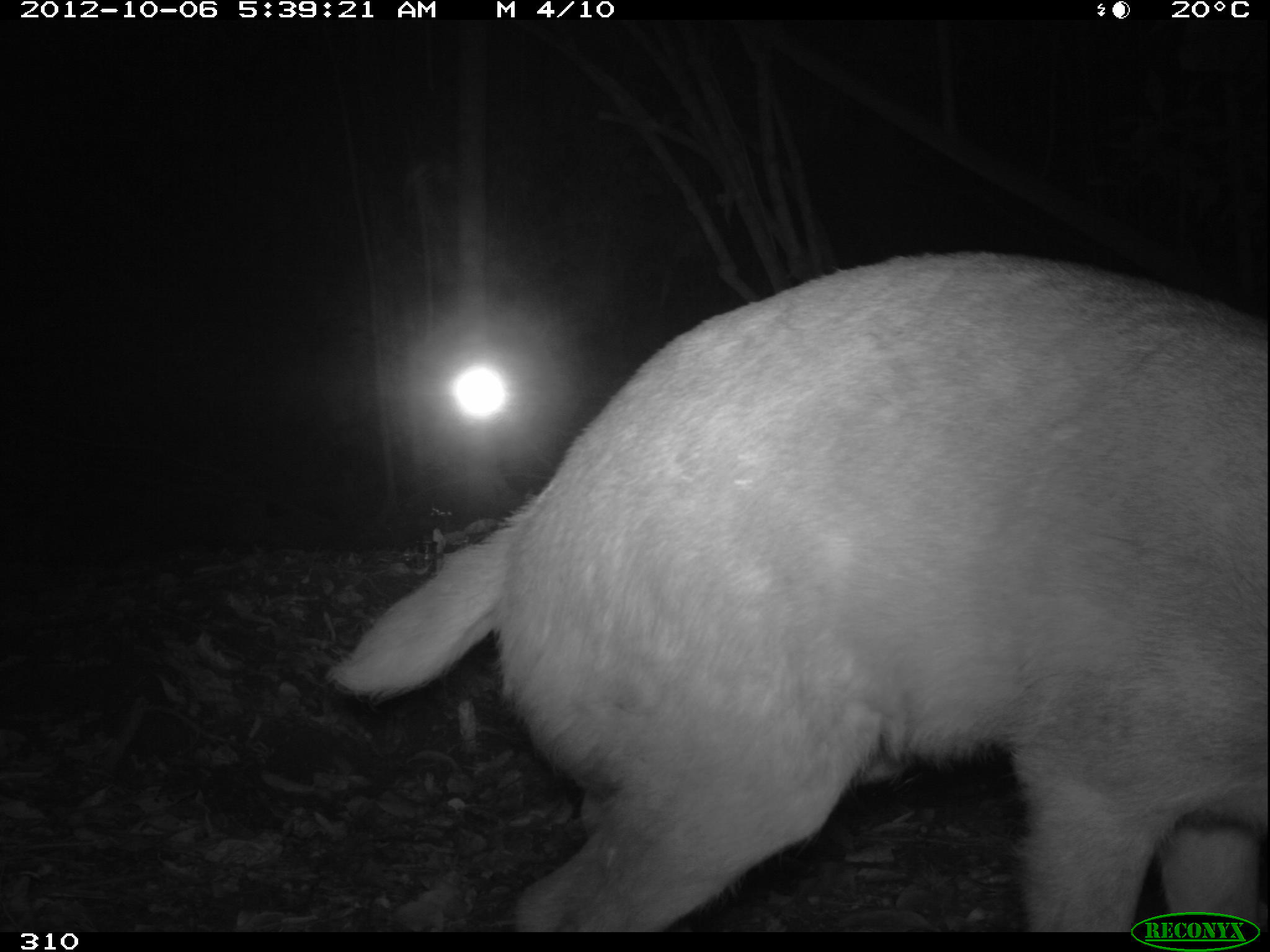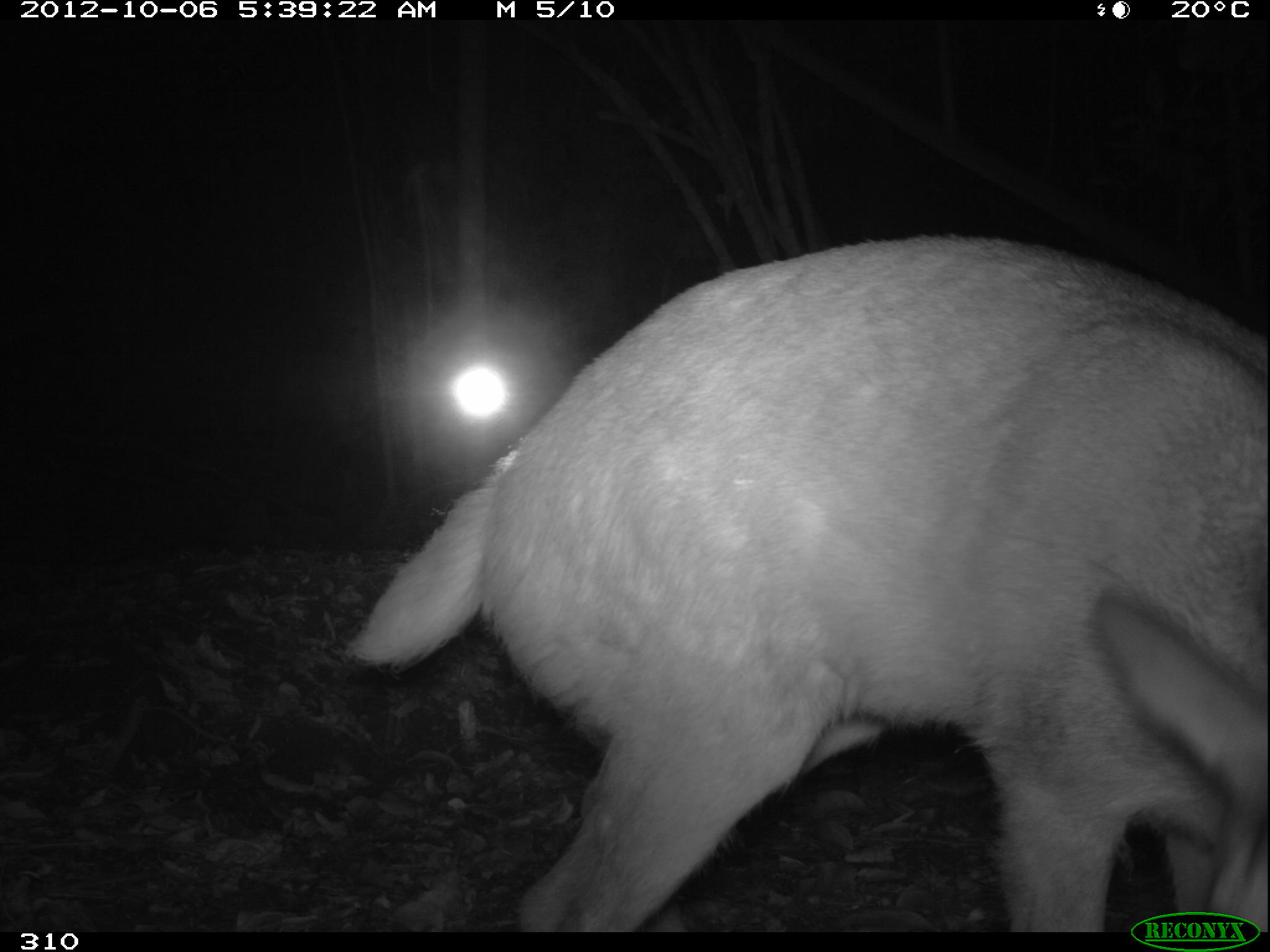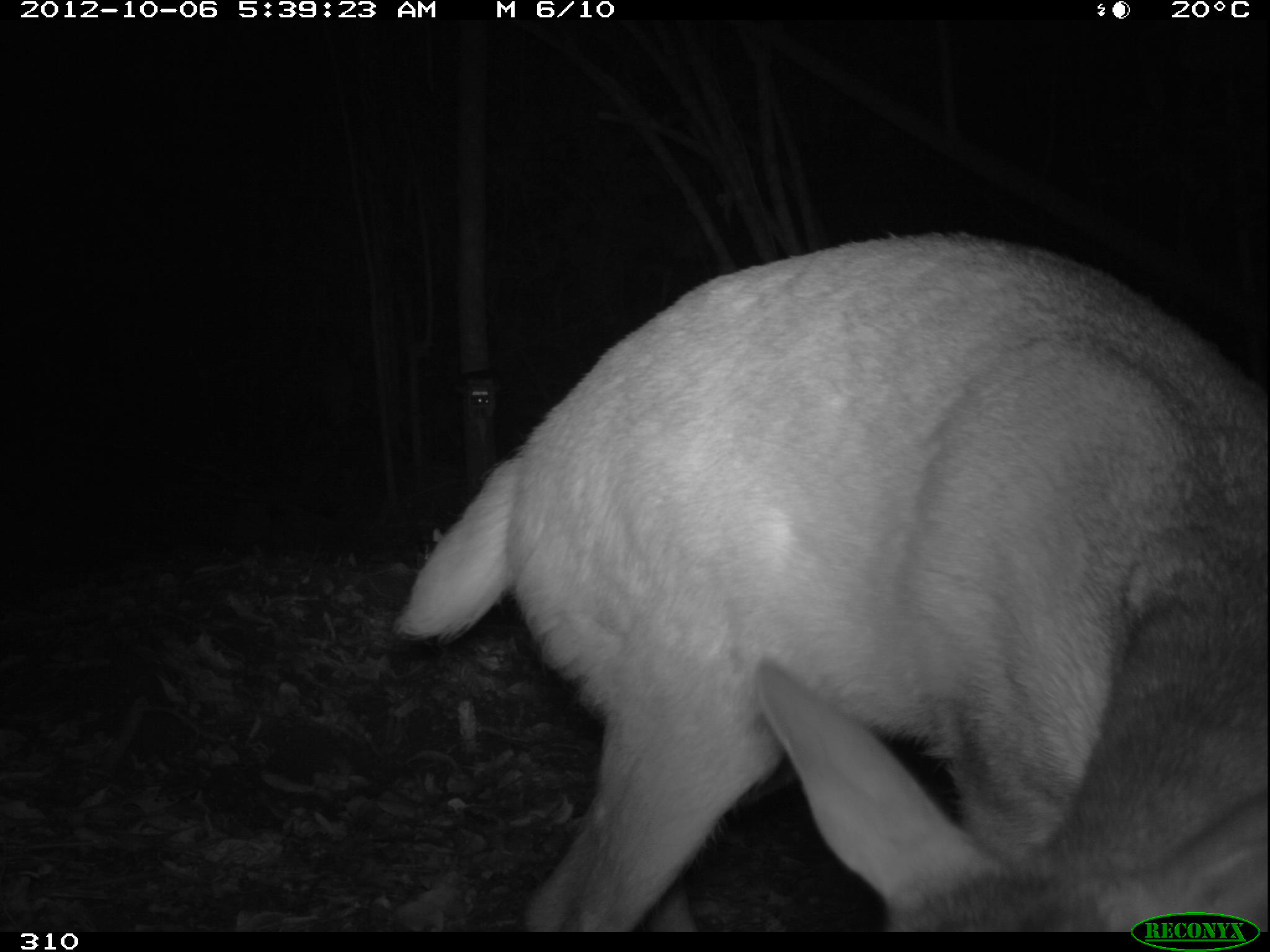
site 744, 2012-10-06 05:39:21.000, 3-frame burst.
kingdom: Animalia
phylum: Chordata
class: Mammalia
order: Artiodactyla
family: Cervidae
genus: Mazama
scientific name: Mazama americana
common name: red brocket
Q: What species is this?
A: Mazama americana (red brocket).